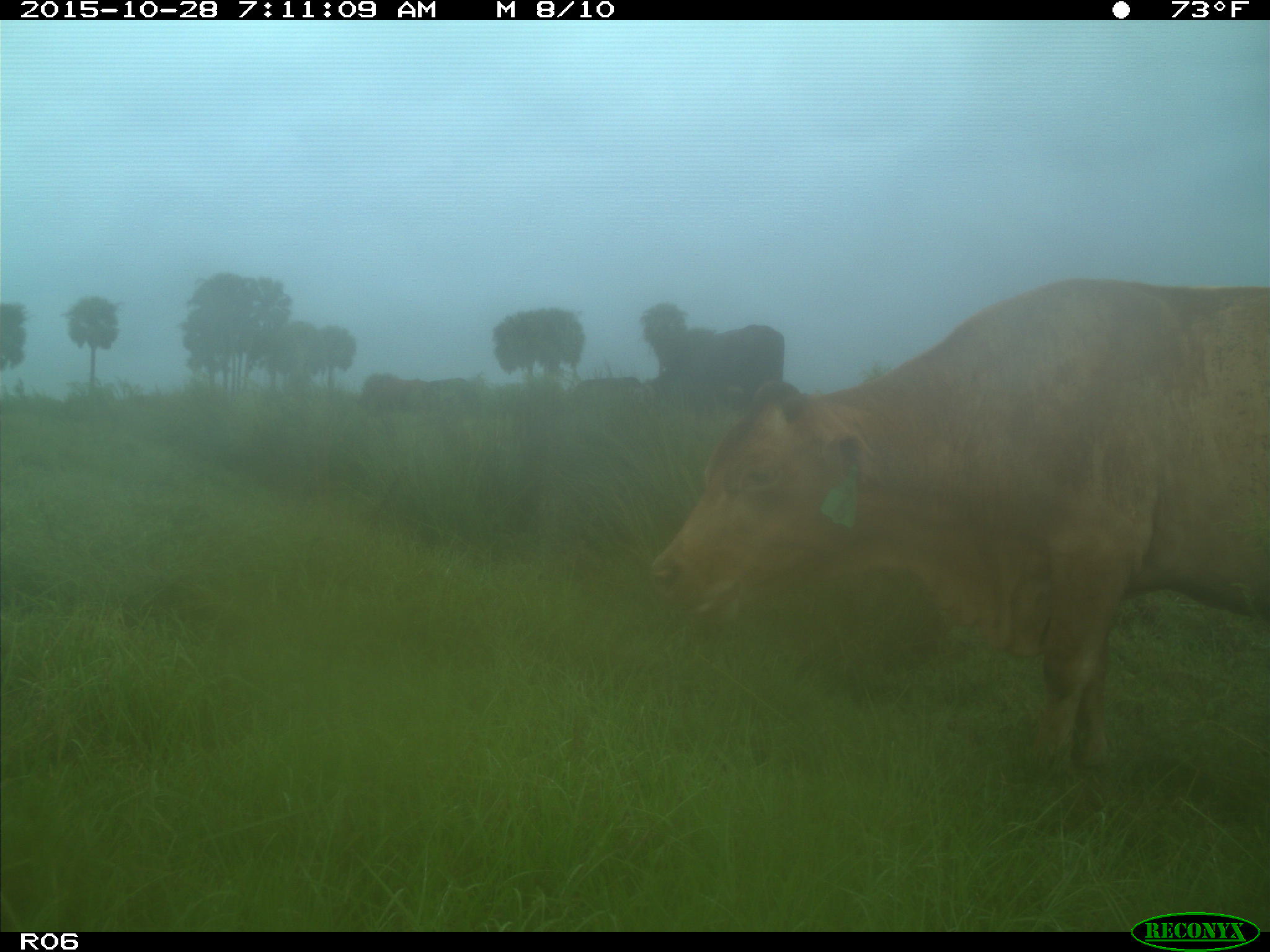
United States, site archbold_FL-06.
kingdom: Animalia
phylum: Chordata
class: Mammalia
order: Artiodactyla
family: Bovidae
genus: Bos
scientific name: Bos taurus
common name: domestic cow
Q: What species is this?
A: Bos taurus (domestic cow).